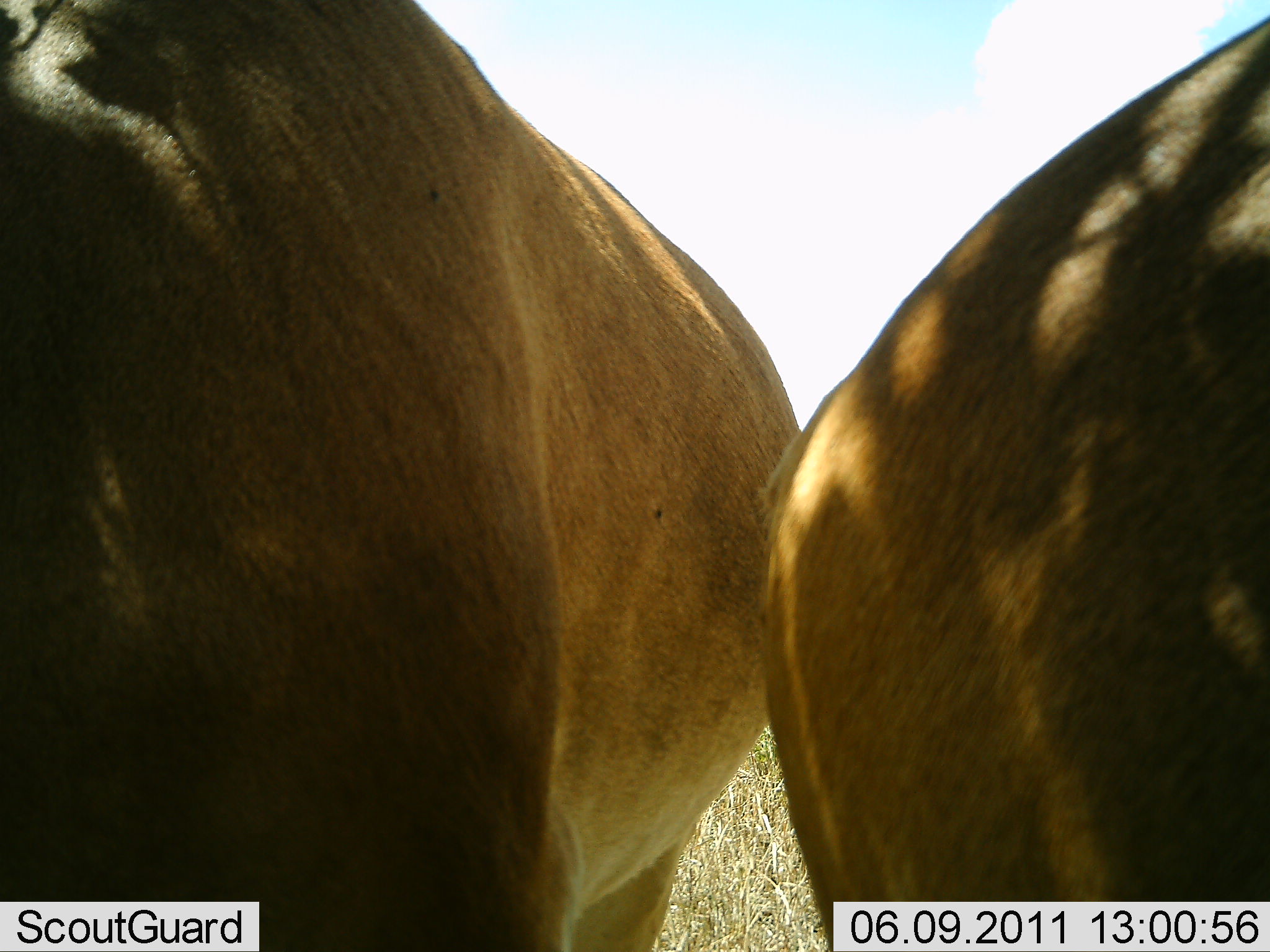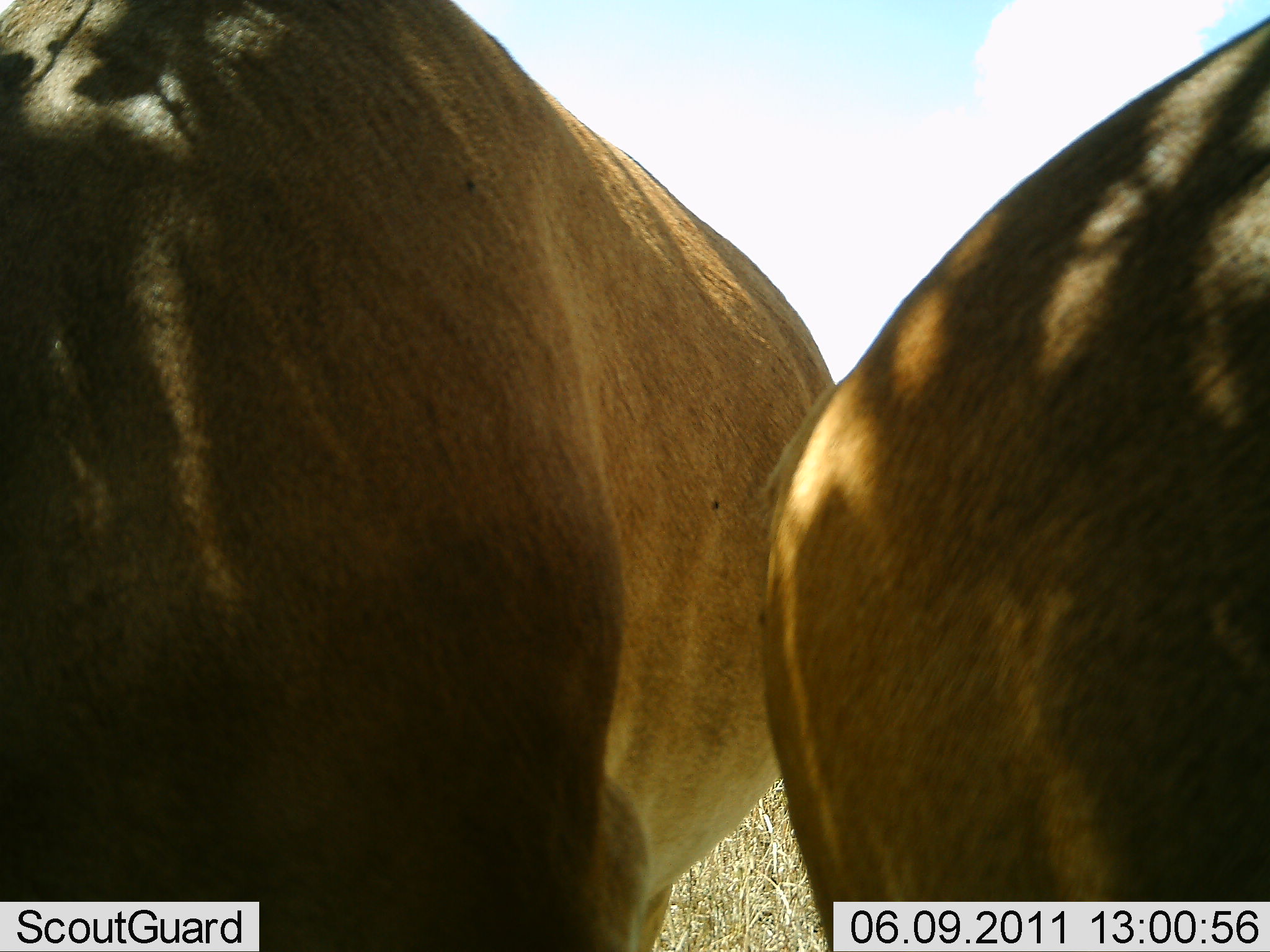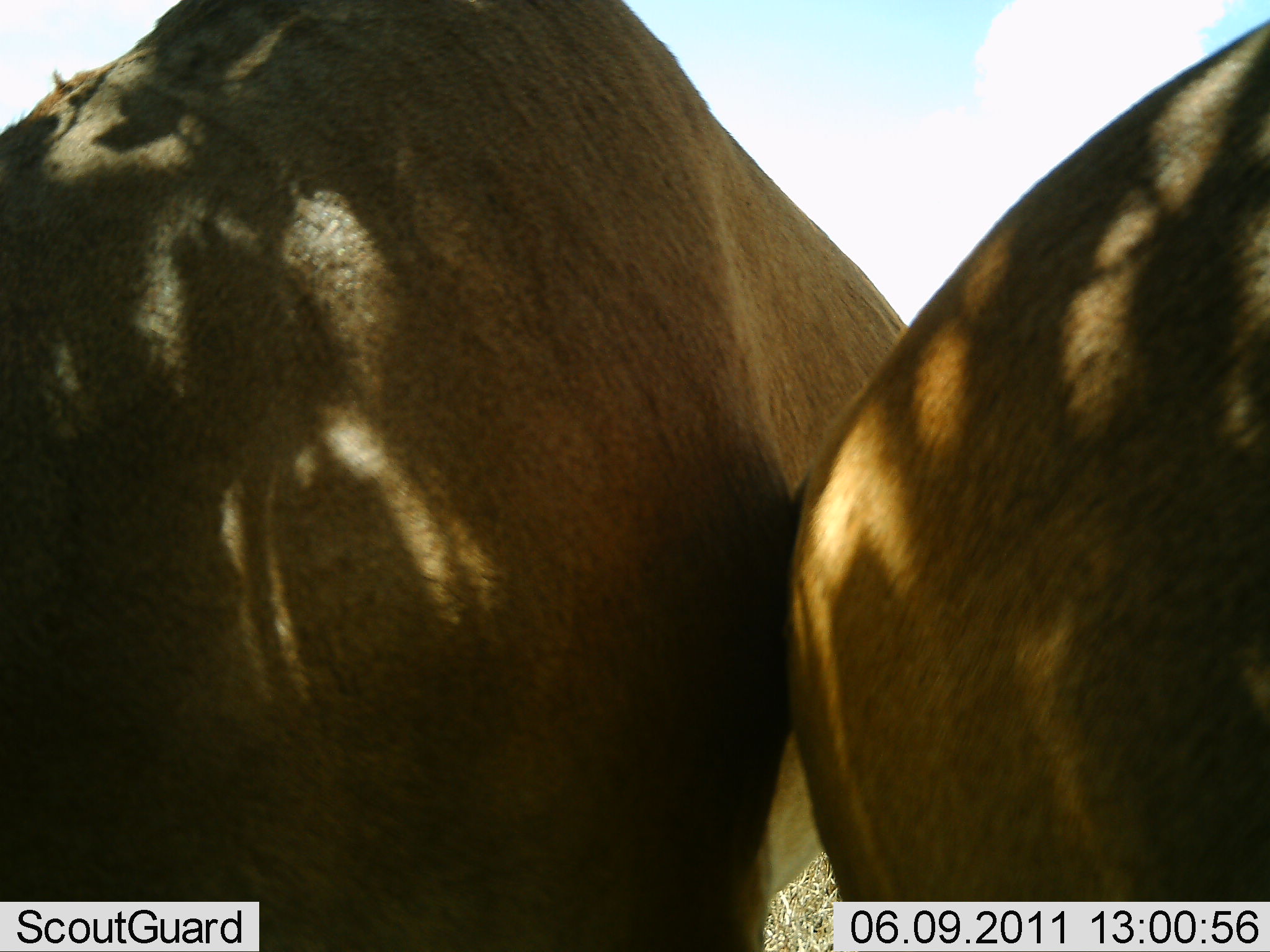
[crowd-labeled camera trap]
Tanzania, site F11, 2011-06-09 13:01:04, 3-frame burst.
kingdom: Animalia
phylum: Chordata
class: Mammalia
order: Artiodactyla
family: Bovidae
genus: Alcelaphus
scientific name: Alcelaphus buselaphus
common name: hartebeest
Hartebeest (Alcelaphus buselaphus), count 2. Behavior (volunteer vote fractions): standing 90%, resting 0%, moving 0%, interacting 10%. Young present (vote fraction): 0%. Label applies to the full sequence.